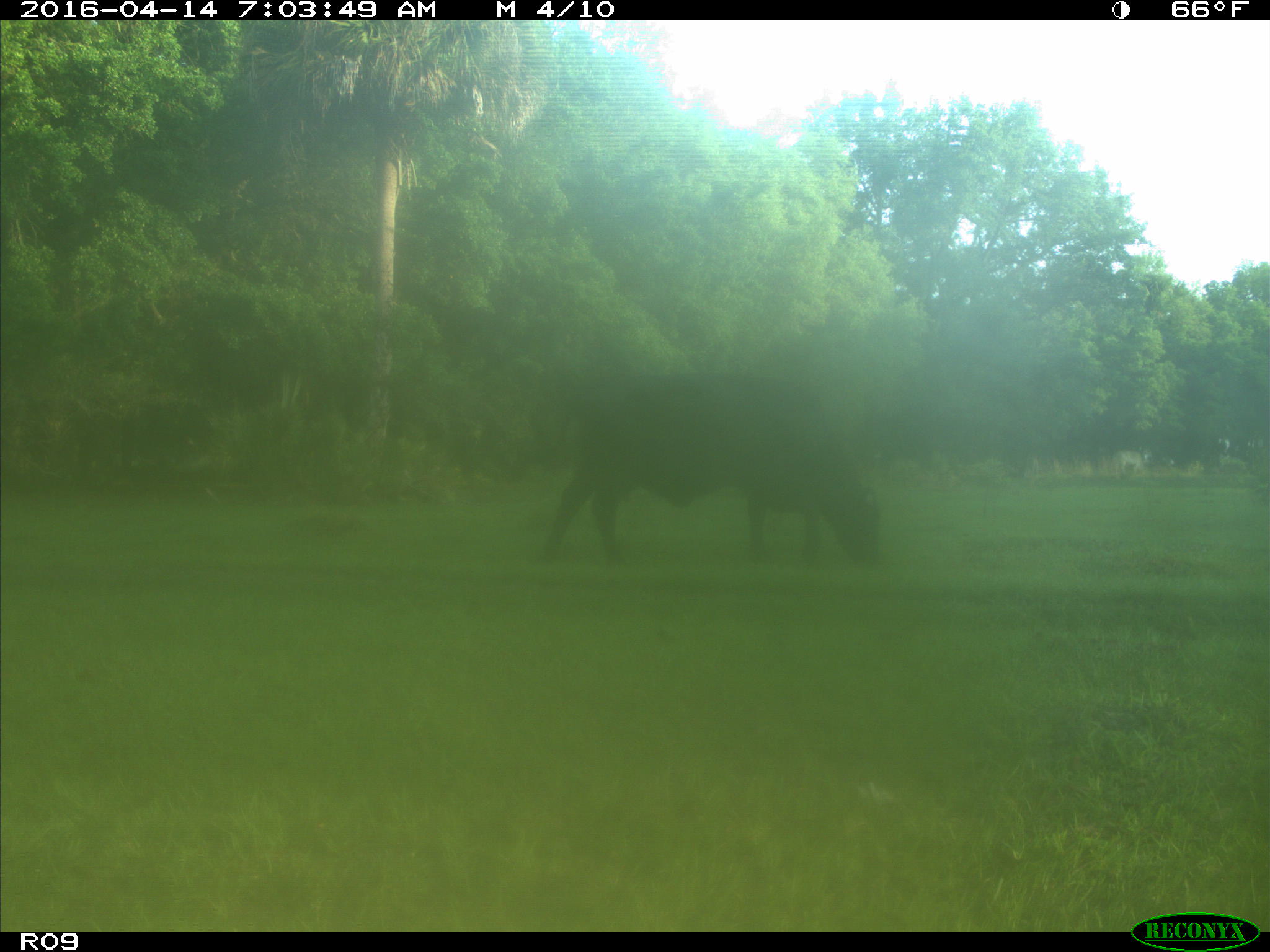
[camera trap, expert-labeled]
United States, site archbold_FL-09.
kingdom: Animalia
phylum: Chordata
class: Mammalia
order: Artiodactyla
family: Bovidae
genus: Bos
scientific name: Bos taurus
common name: domestic cow